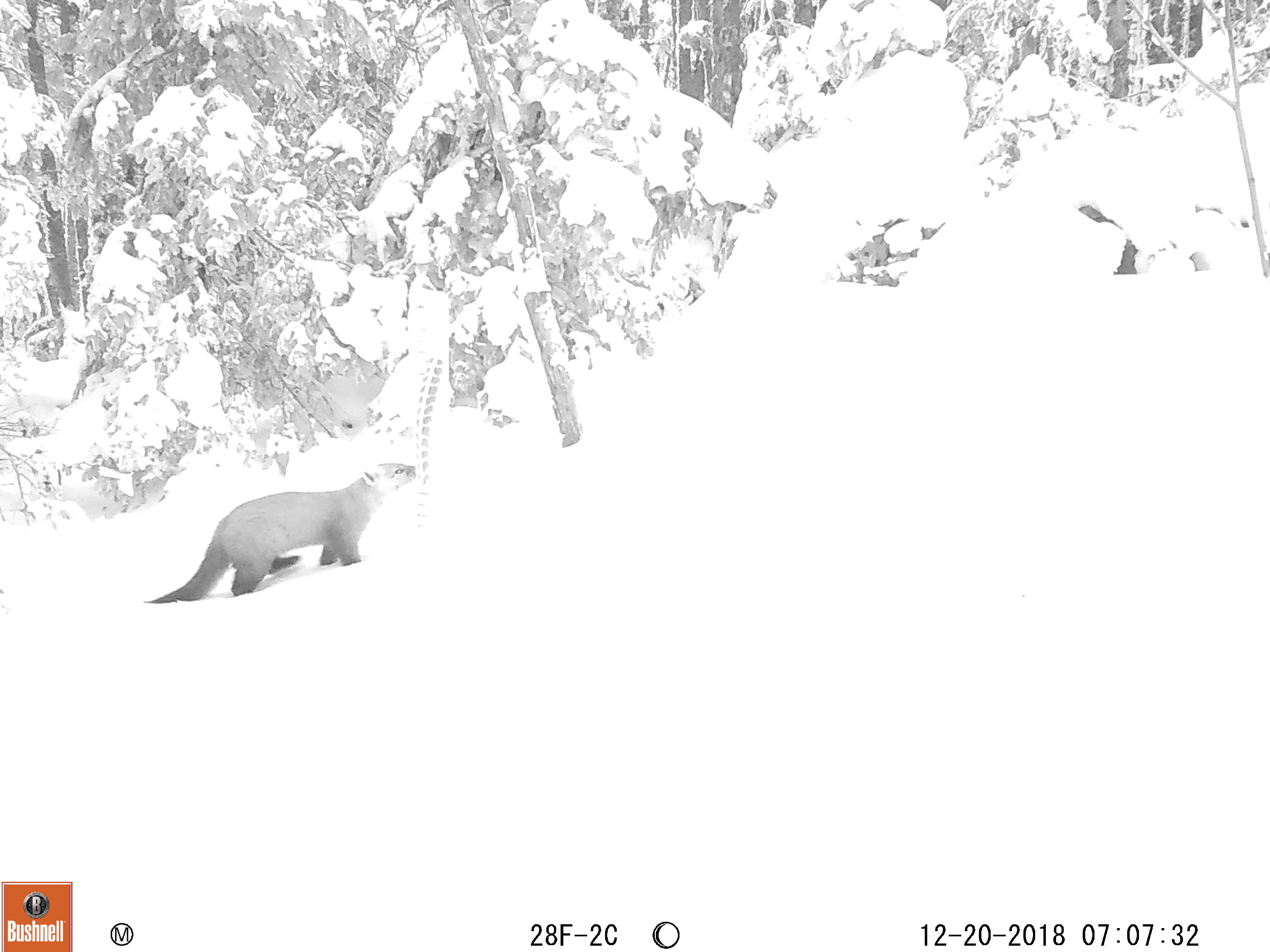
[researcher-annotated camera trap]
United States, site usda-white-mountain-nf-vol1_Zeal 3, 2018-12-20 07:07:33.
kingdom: Animalia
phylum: Chordata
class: Mammalia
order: Carnivora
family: Mustelidae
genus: Martes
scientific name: Martes americana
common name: american marten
American marten (Martes americana).